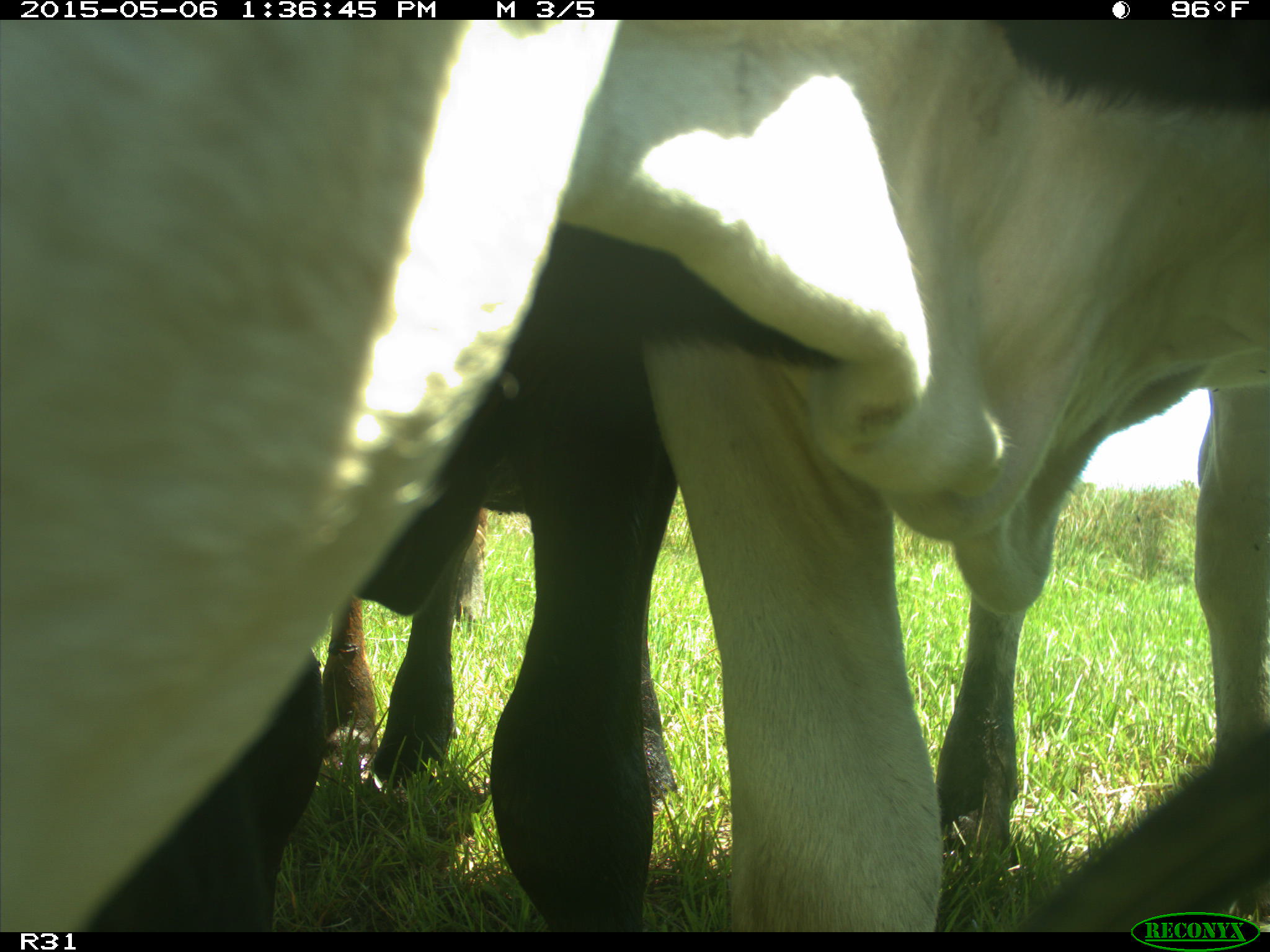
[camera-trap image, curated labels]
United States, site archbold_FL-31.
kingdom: Animalia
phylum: Chordata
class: Mammalia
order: Artiodactyla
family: Bovidae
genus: Bos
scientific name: Bos taurus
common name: domestic cow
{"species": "Bos taurus (domestic cow)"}